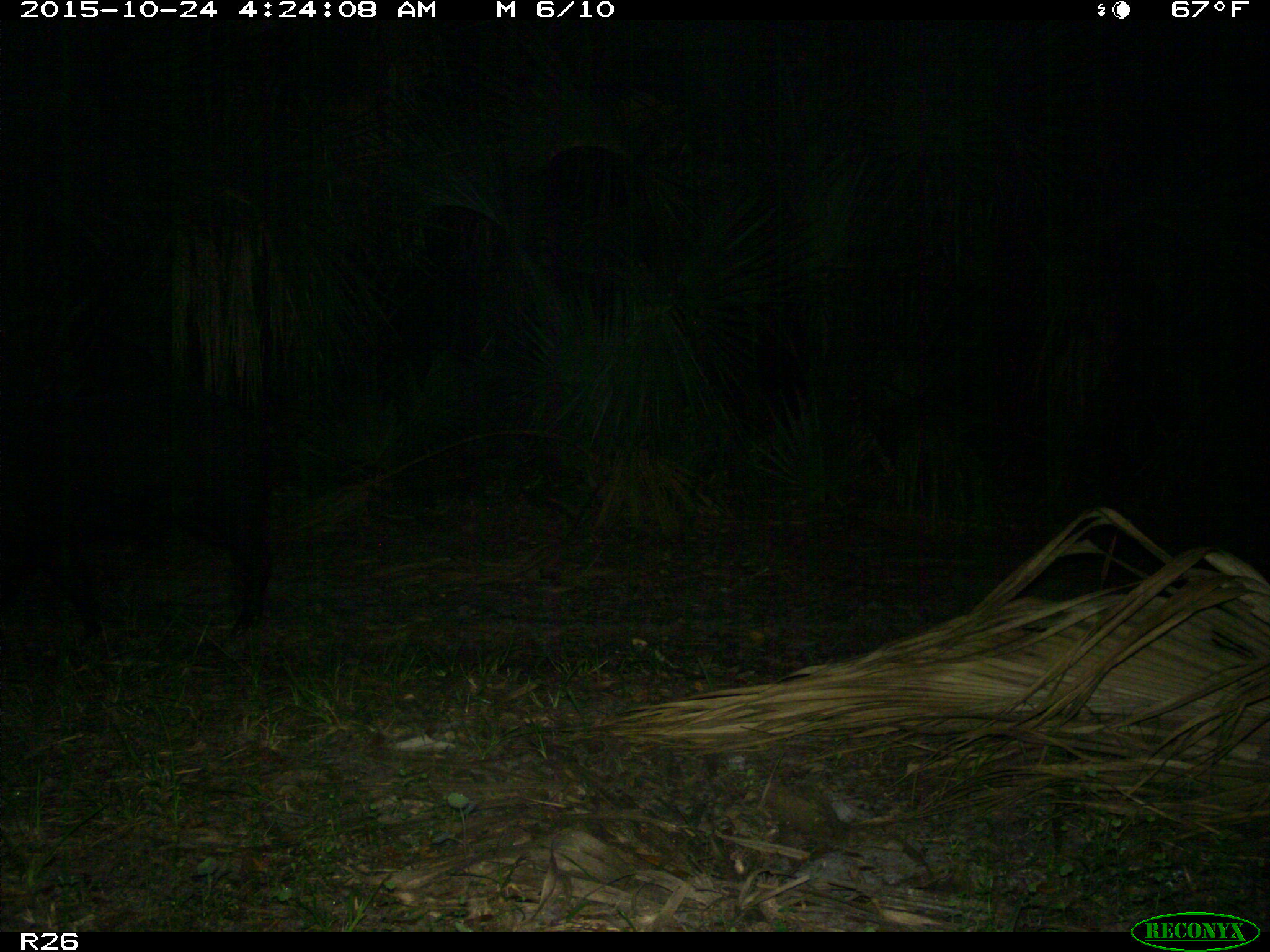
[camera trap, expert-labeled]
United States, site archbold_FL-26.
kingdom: Animalia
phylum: Chordata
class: Mammalia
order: Artiodactyla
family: Suidae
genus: Sus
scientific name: Sus scrofa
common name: wild boar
Sus scrofa (wild boar).